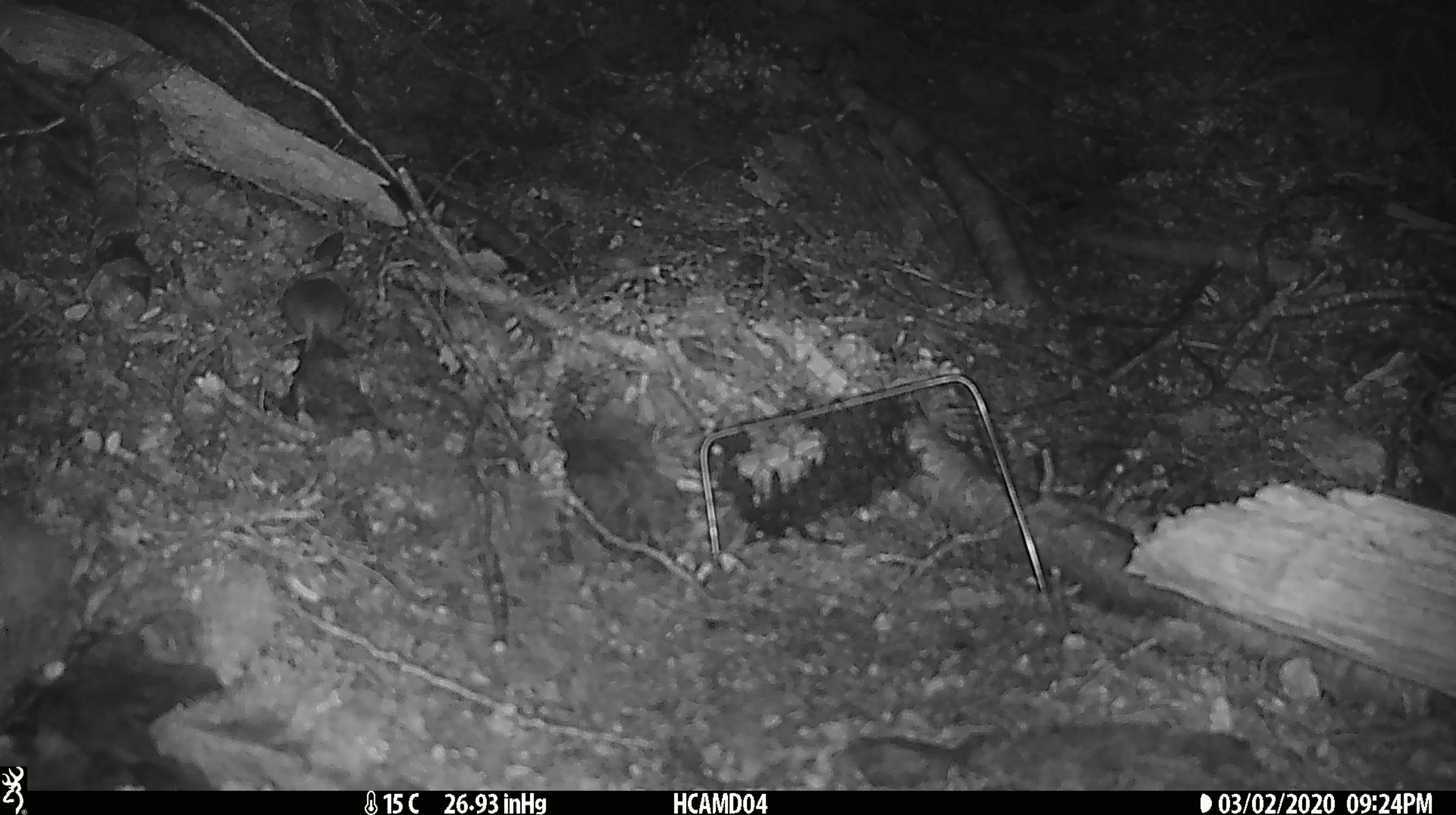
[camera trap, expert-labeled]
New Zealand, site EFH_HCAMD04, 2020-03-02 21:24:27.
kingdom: Animalia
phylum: Chordata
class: Mammalia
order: Rodentia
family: Muridae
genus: Mus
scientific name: Mus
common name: mouse